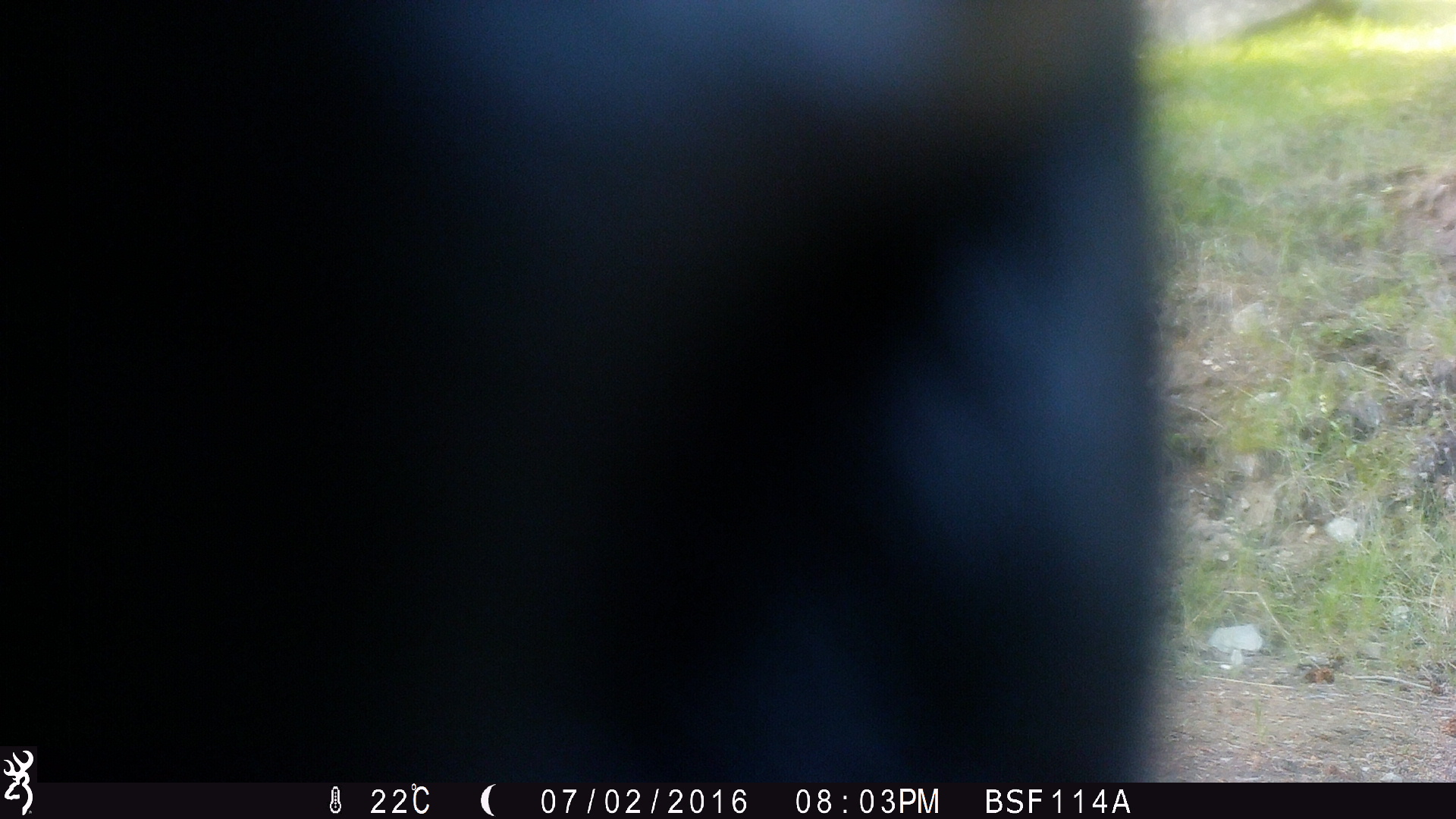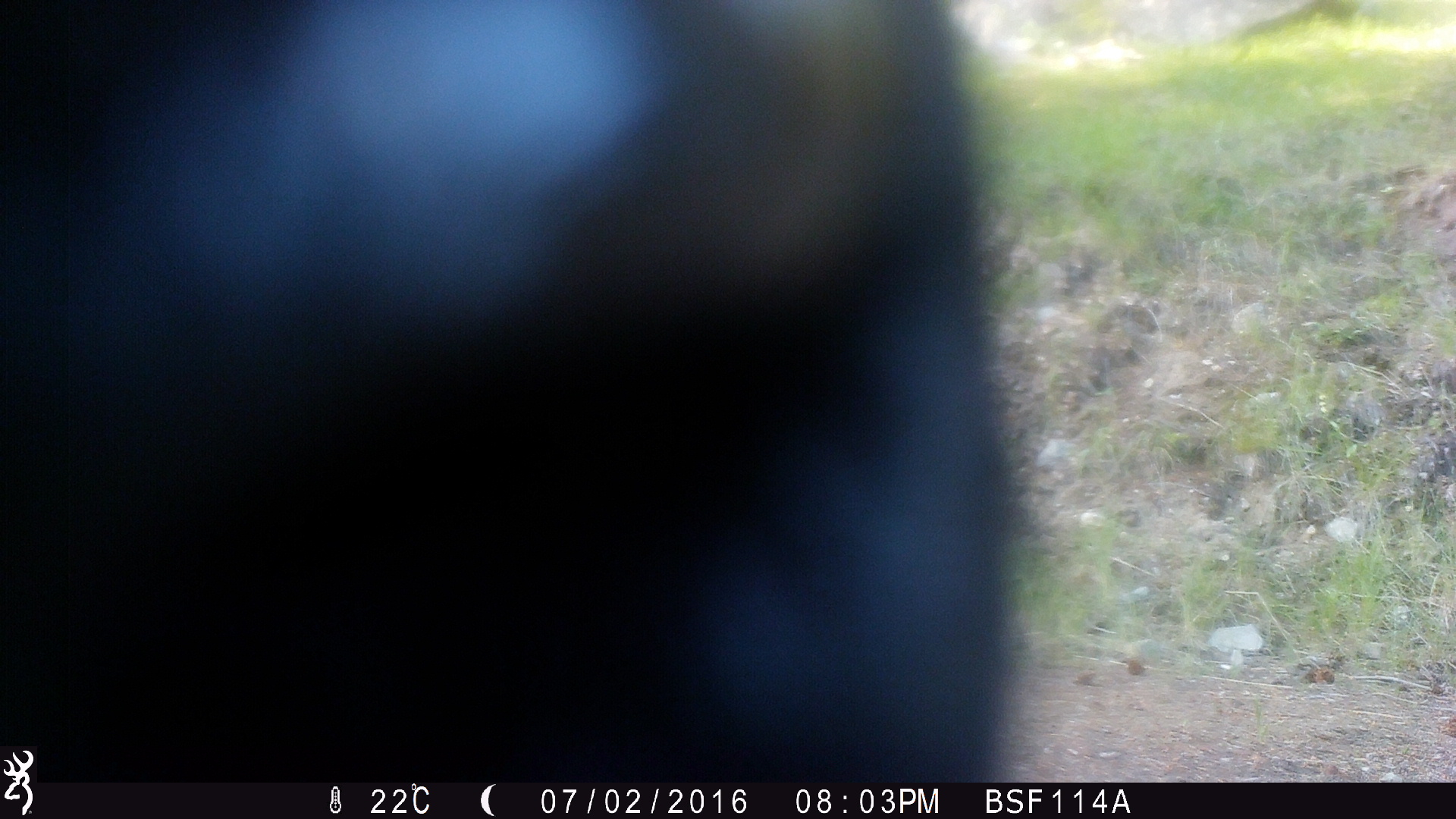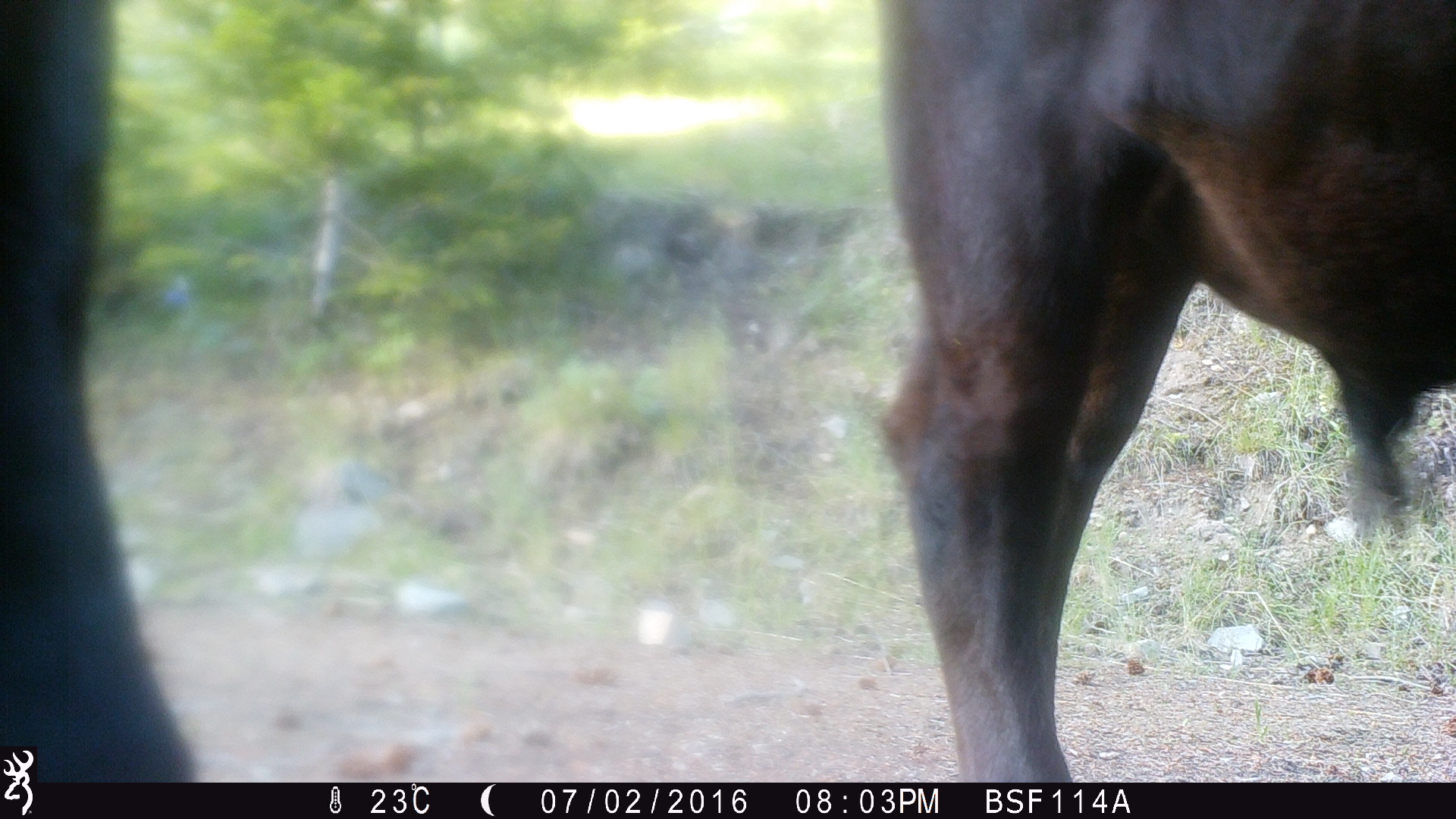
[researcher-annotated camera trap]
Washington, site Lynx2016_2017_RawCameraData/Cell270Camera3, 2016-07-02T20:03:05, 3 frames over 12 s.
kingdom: Animalia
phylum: Chordata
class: Mammalia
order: Artiodactyla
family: Bovidae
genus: Bos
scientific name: Bos taurus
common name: domestic cattle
Domestic cattle (Bos taurus). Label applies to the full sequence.